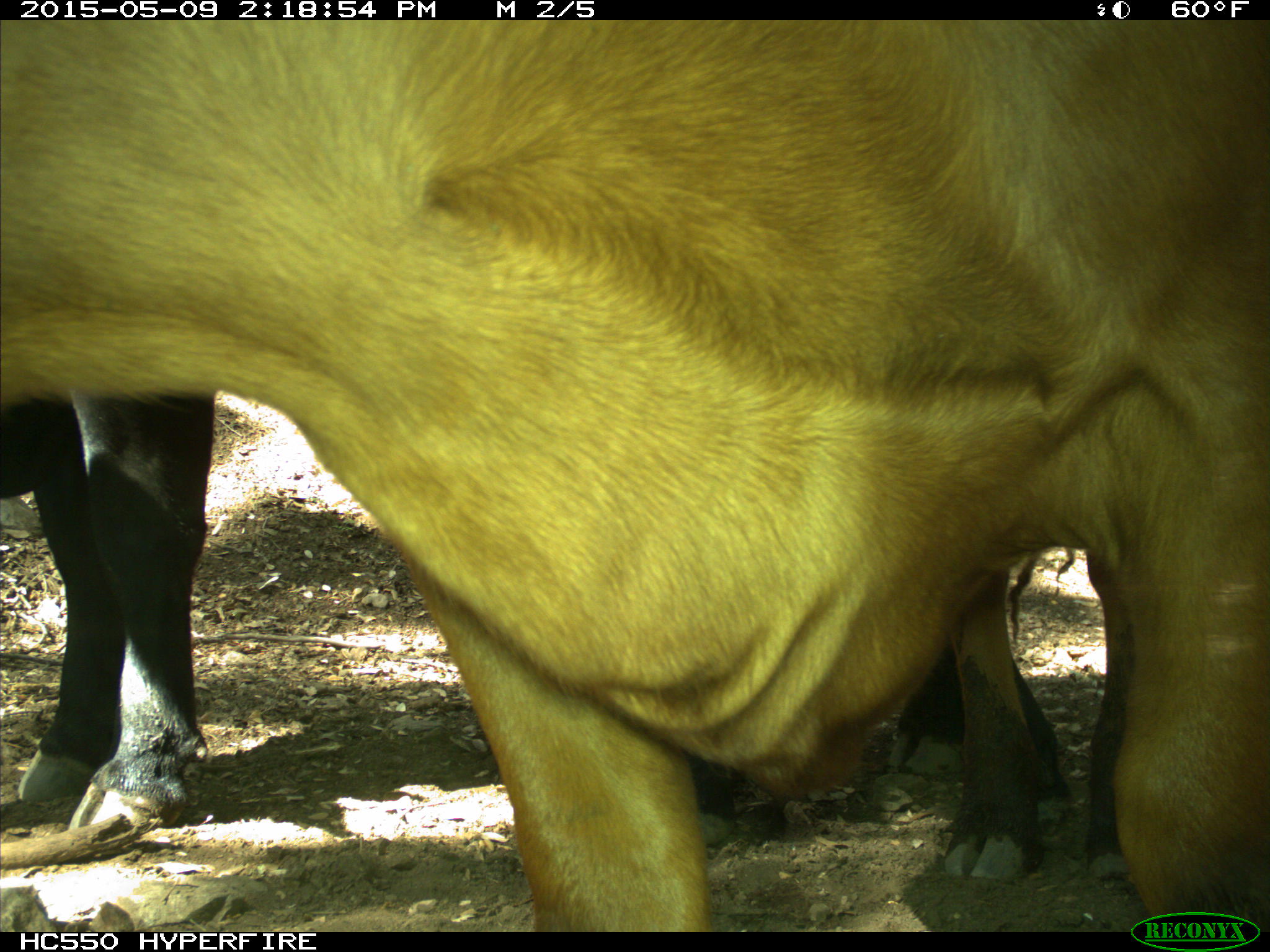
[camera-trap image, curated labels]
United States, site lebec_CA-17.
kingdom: Animalia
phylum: Chordata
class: Mammalia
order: Artiodactyla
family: Bovidae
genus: Bos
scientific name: Bos taurus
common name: domestic cow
Bos taurus (domestic cow).